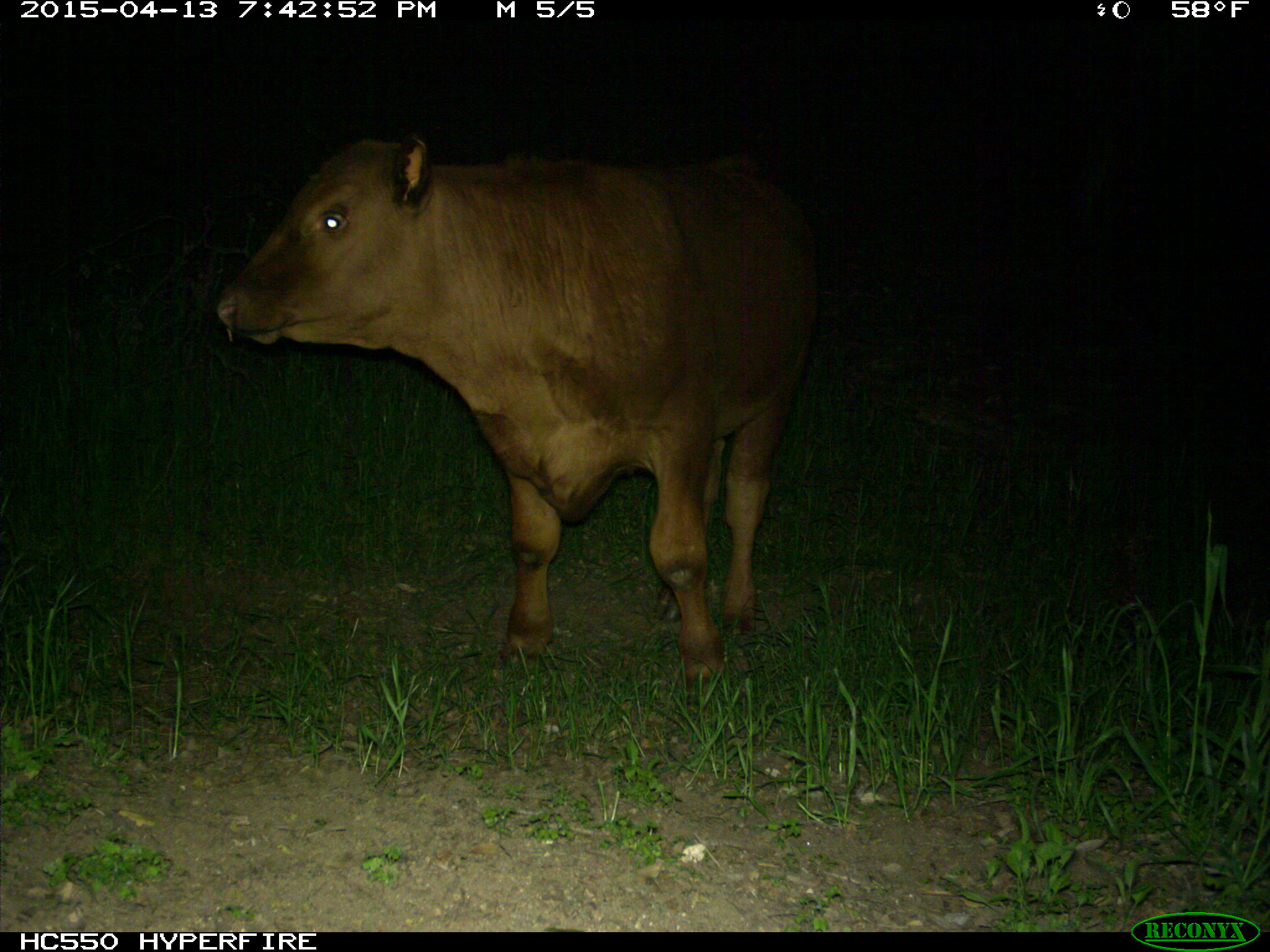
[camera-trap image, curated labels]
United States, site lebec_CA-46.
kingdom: Animalia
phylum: Chordata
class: Mammalia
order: Artiodactyla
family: Bovidae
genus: Bos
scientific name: Bos taurus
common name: domestic cow